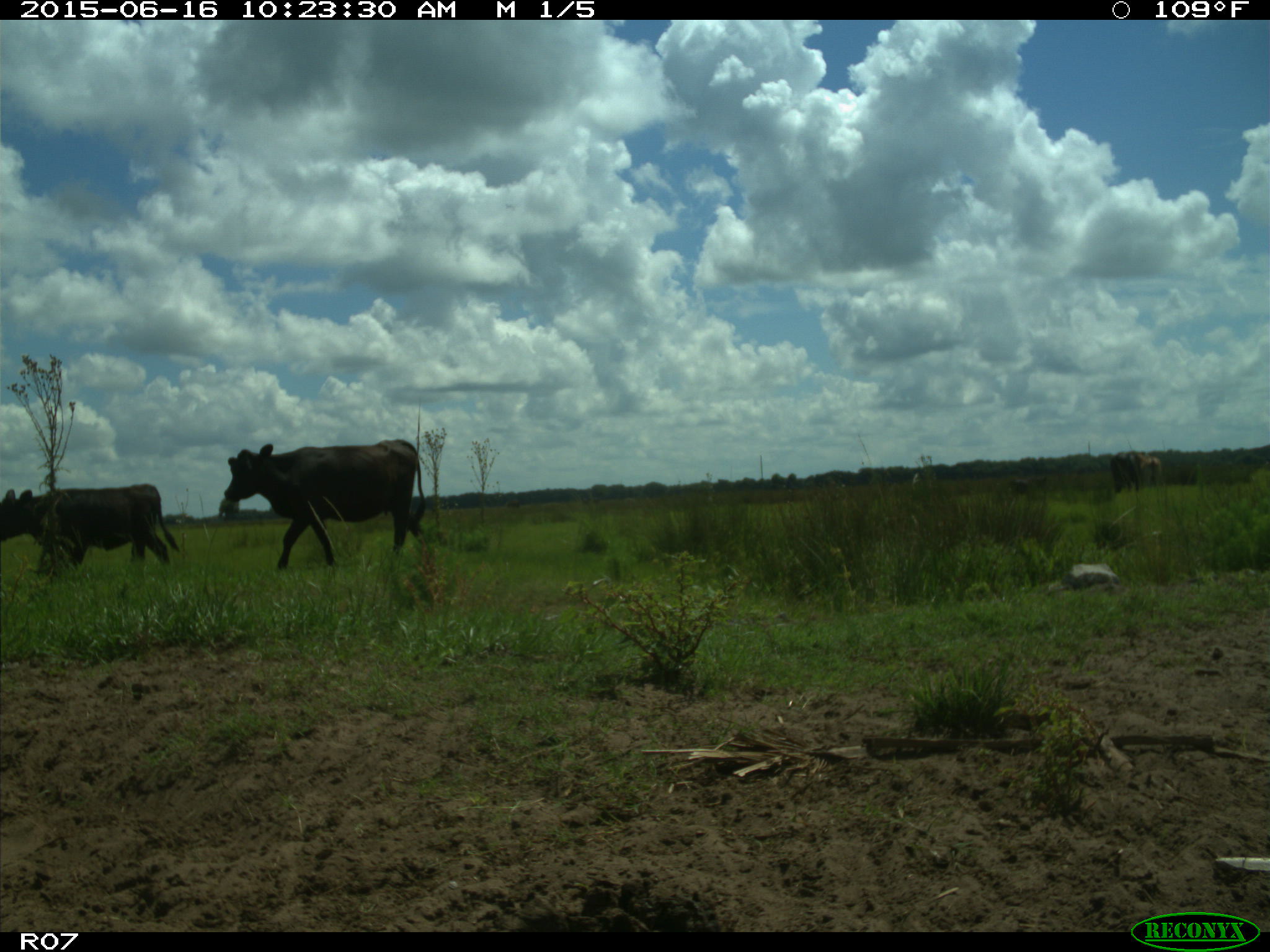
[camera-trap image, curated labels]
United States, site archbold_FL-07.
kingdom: Animalia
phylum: Chordata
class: Mammalia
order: Artiodactyla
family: Bovidae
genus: Bos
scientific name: Bos taurus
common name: domestic cow